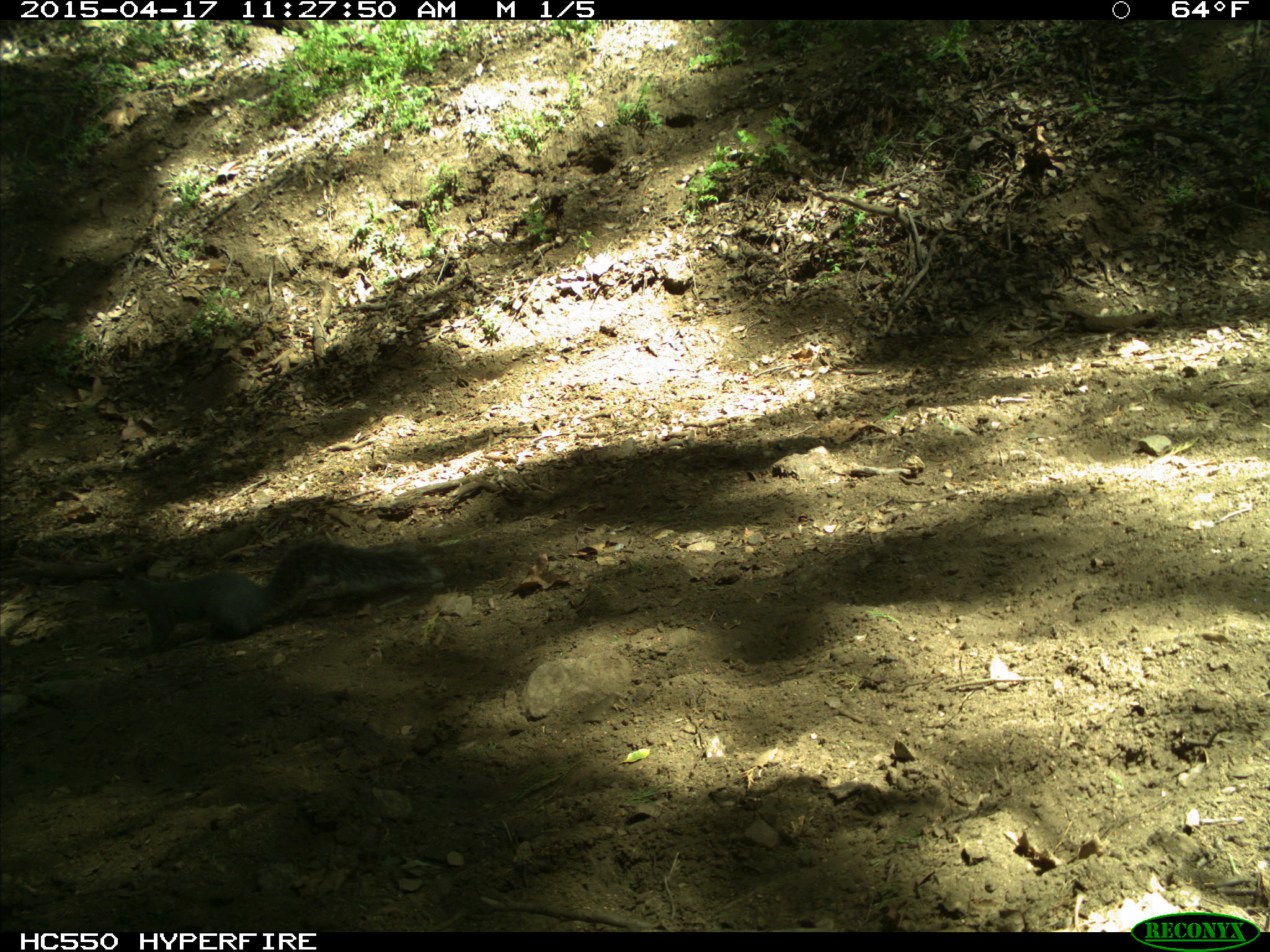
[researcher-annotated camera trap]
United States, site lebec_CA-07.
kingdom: Animalia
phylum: Chordata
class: Mammalia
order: Rodentia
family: Sciuridae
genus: Sciurus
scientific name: Sciurus carolinensis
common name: eastern gray squirrel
Sciurus carolinensis (eastern gray squirrel).